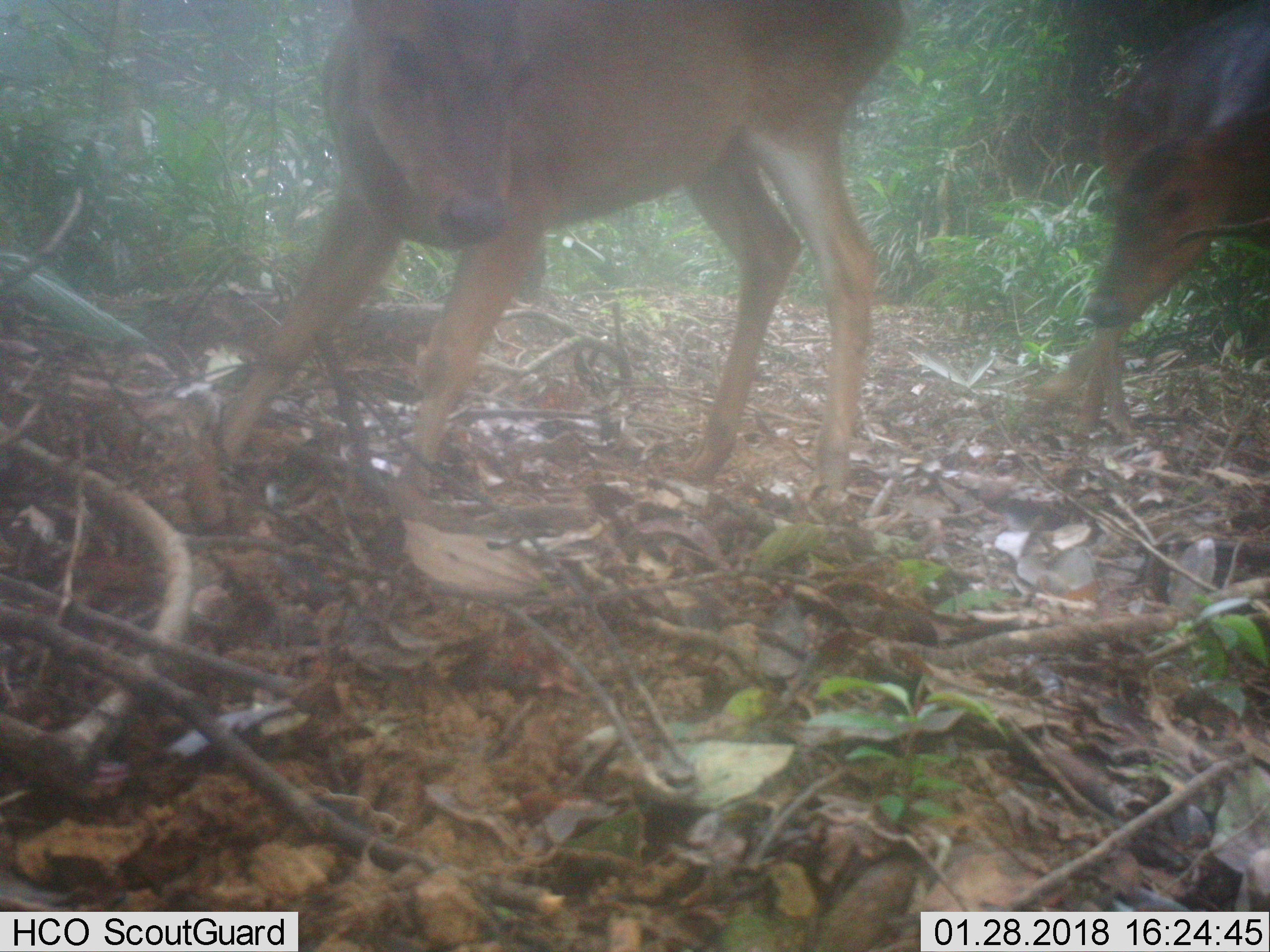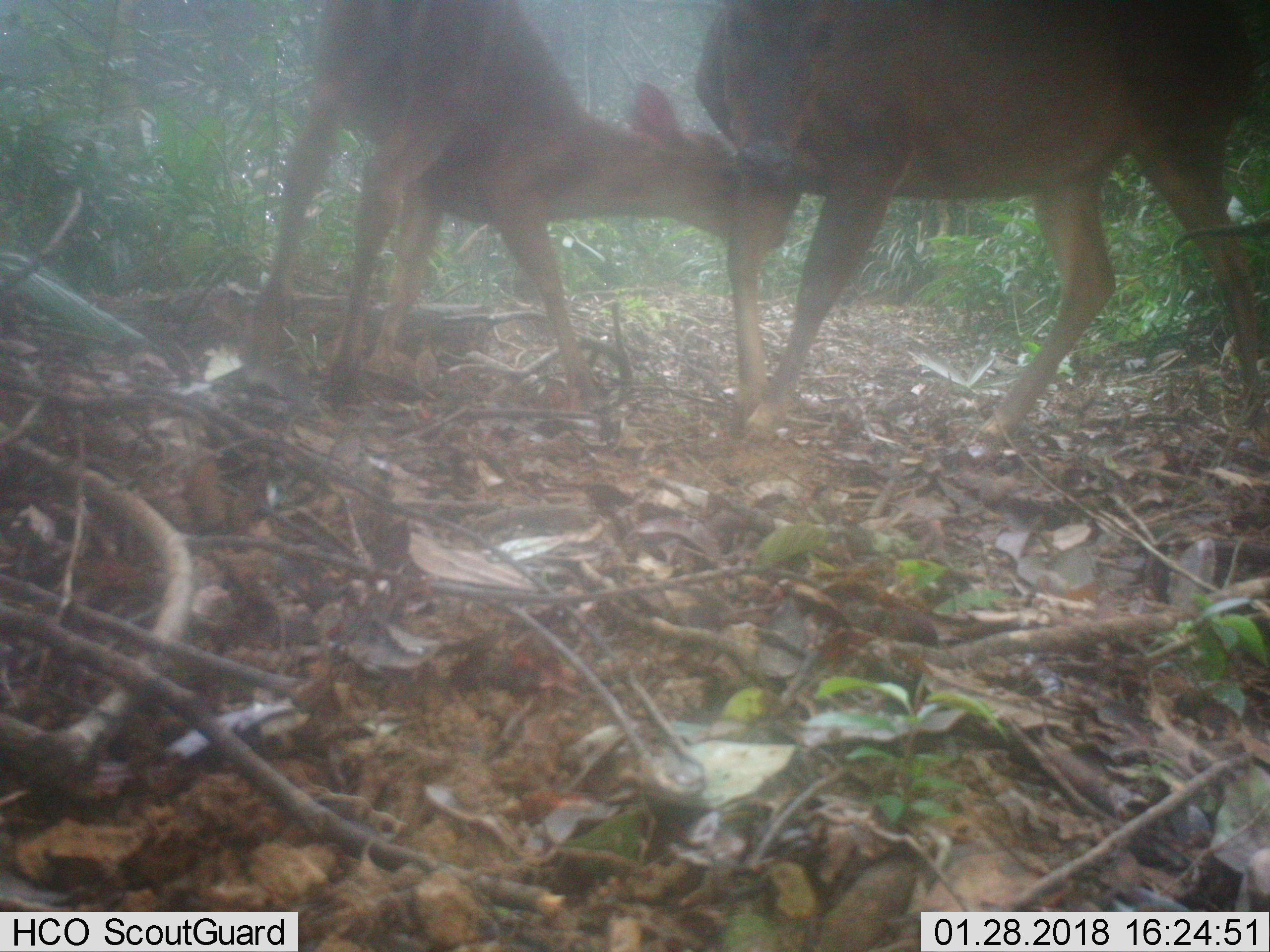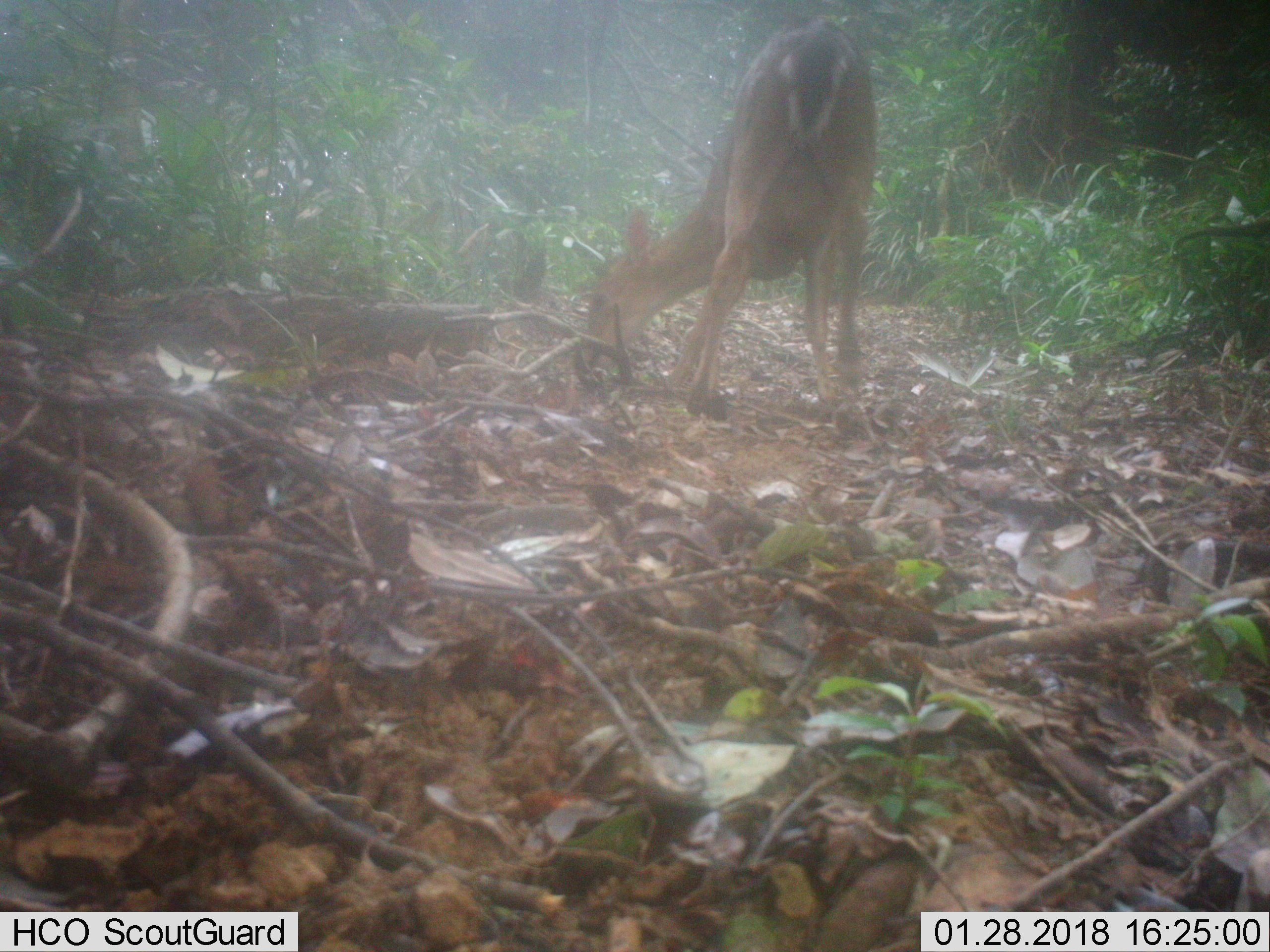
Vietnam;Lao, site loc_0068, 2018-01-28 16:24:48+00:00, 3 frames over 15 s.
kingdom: Animalia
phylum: Chordata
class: Mammalia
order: Artiodactyla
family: Cervidae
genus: Muntiacus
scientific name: Muntiacus vuquangensis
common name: large-antlered muntjac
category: large antlered muntjac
Large antlered muntjac (large-antlered muntjac) (Muntiacus vuquangensis). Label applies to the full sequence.